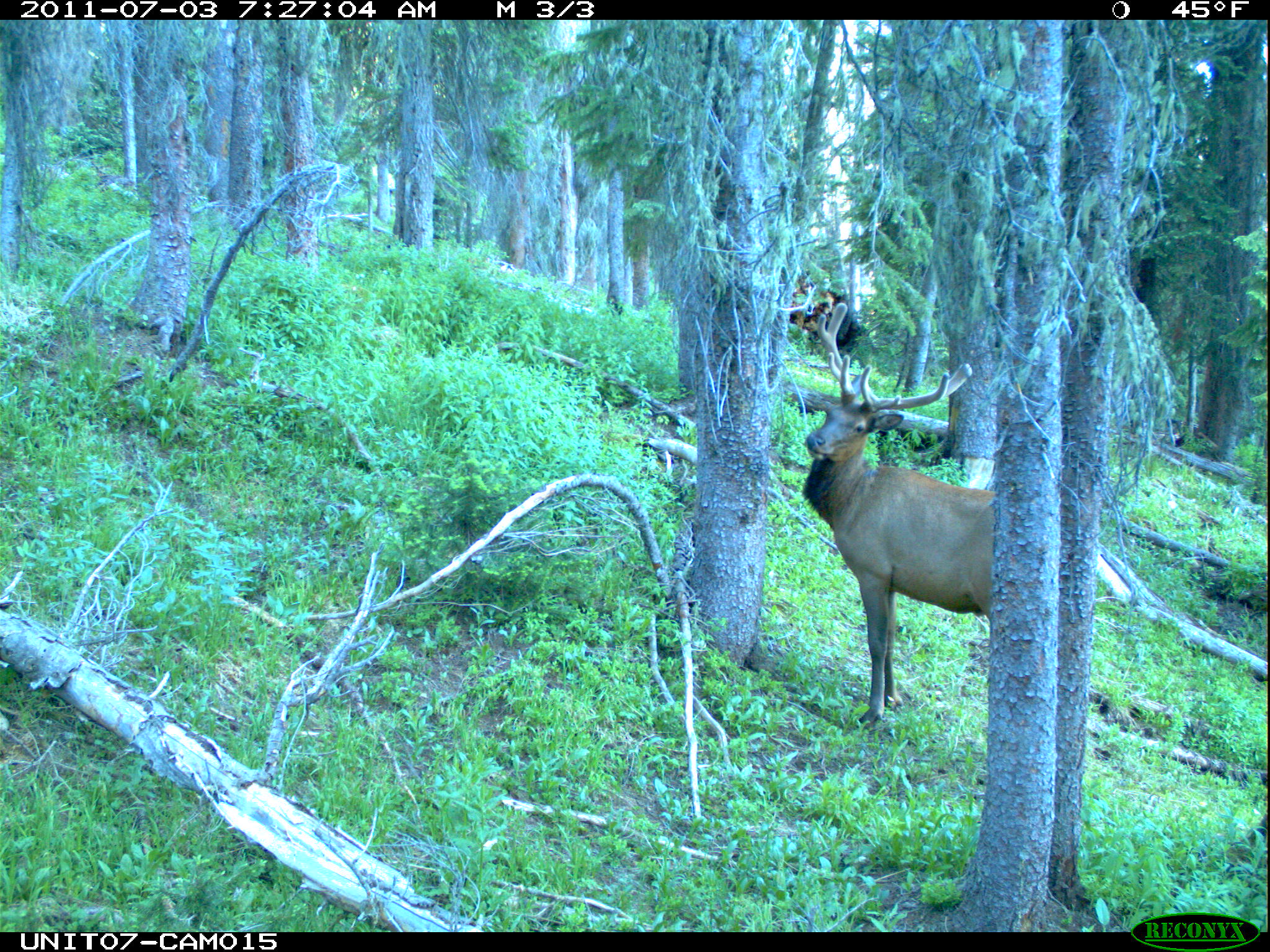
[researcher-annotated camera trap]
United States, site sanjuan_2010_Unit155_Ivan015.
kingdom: Animalia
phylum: Chordata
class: Mammalia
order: Artiodactyla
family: Cervidae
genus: Cervus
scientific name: Cervus elaphus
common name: red deer